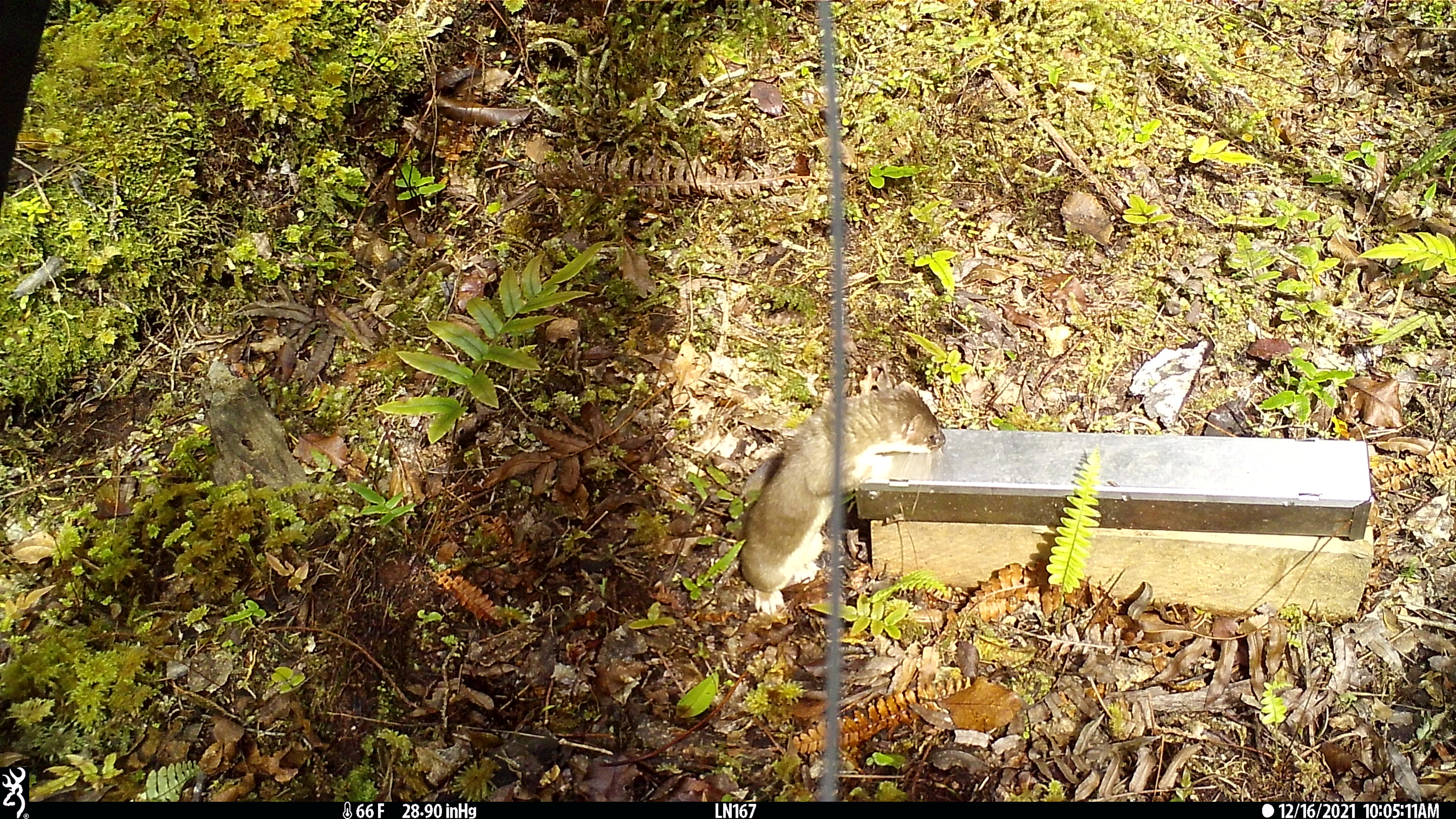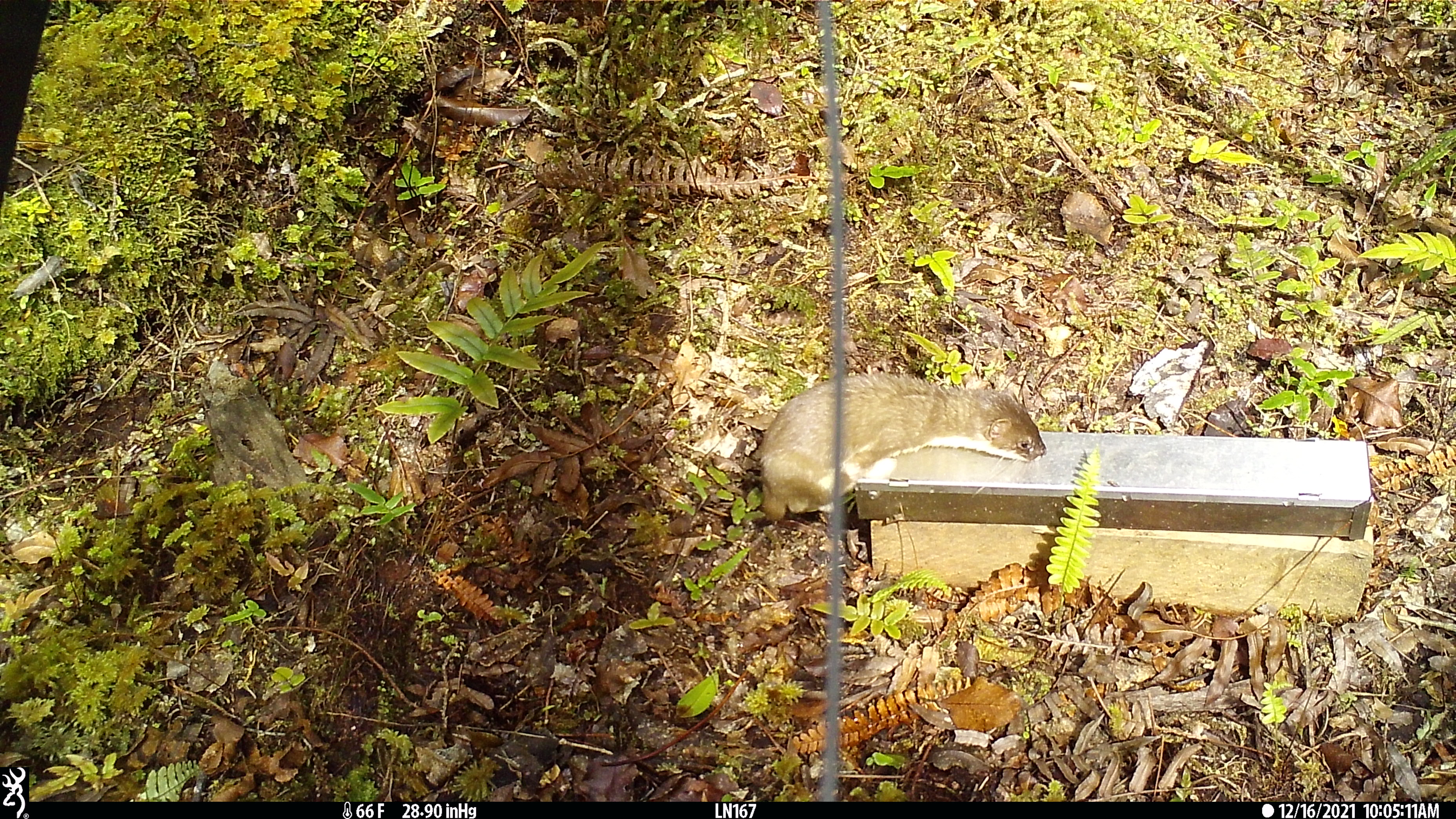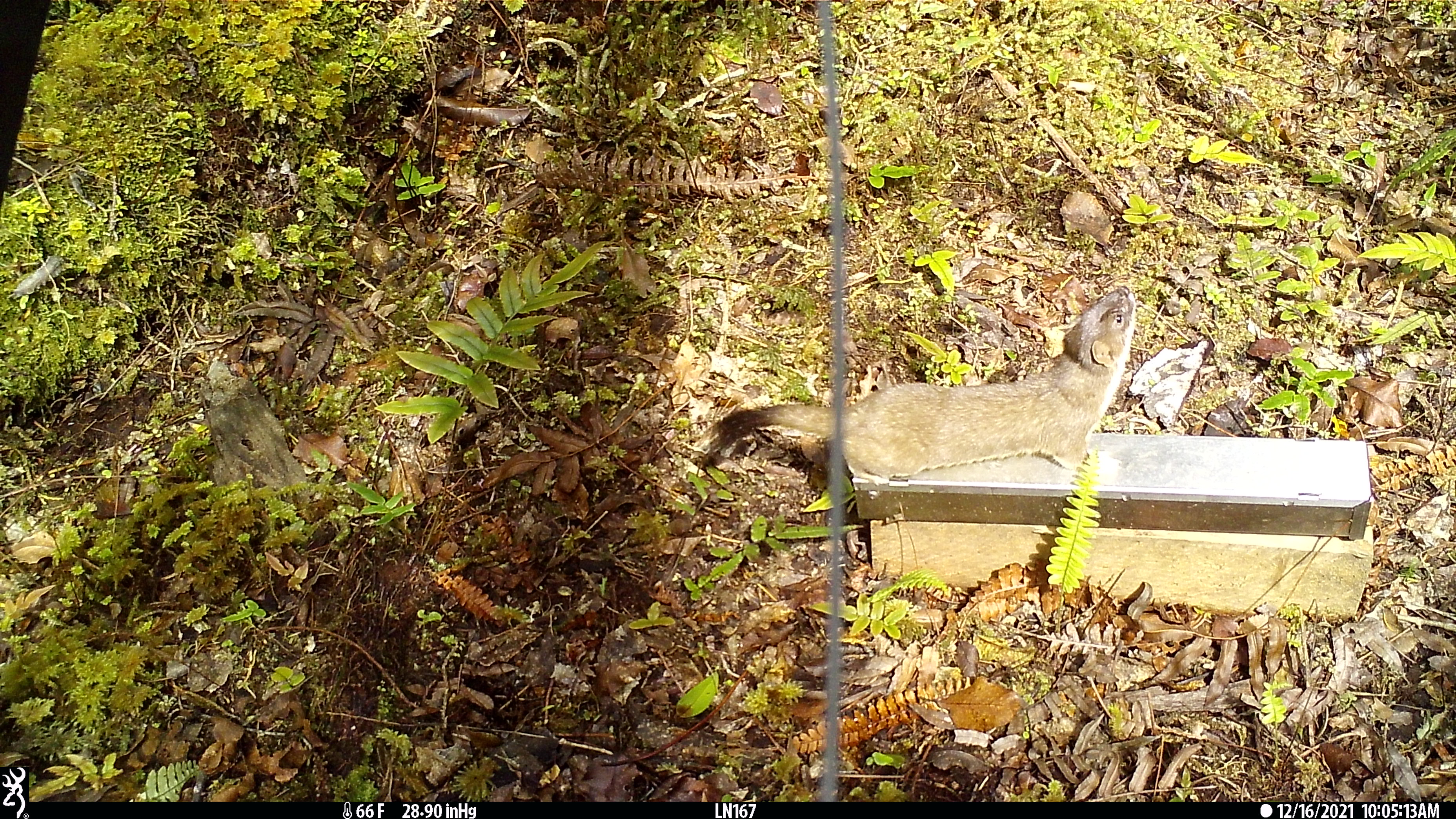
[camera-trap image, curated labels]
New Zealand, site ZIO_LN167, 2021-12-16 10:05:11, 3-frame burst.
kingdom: Animalia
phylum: Chordata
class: Mammalia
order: Carnivora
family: Mustelidae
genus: Mustela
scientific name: Mustela erminea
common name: stoat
Stoat (Mustela erminea).